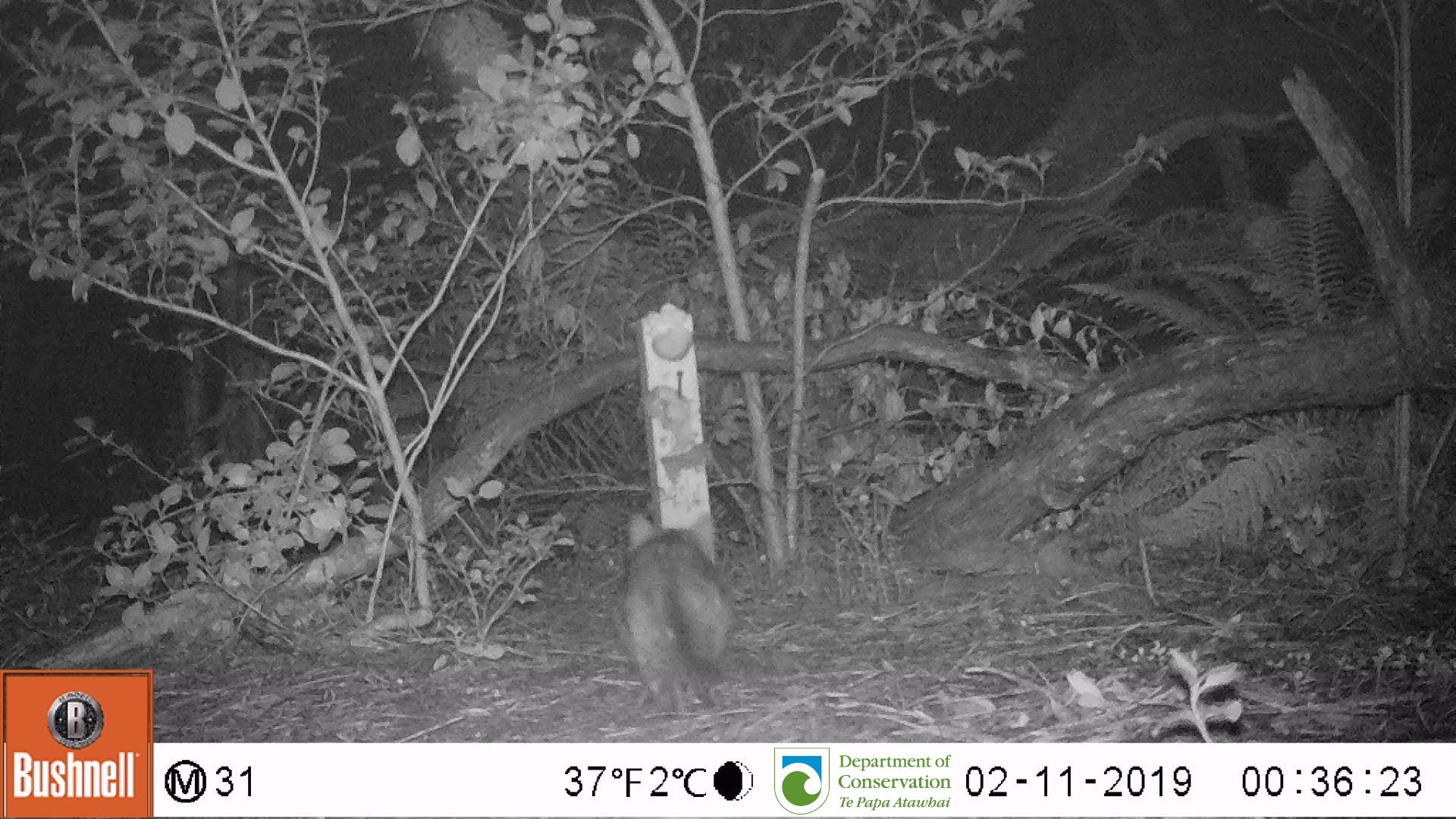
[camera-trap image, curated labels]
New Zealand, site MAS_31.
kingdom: Animalia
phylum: Chordata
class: Mammalia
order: Carnivora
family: Felidae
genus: Felis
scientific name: Felis catus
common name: domestic cat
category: cat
Cat (domestic cat) (Felis catus).